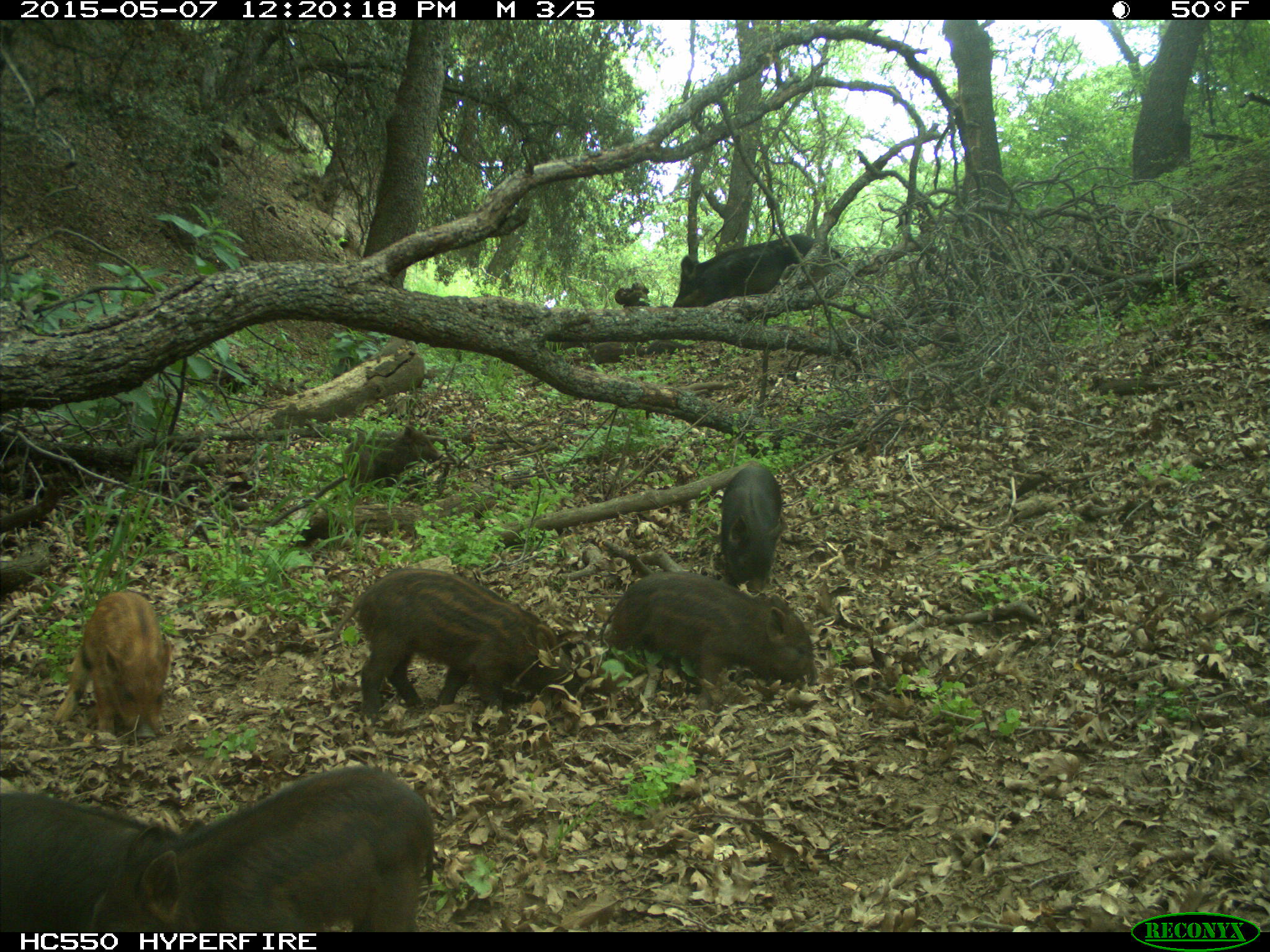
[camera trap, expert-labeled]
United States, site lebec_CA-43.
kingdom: Animalia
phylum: Chordata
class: Mammalia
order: Artiodactyla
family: Suidae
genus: Sus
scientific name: Sus scrofa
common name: wild boar